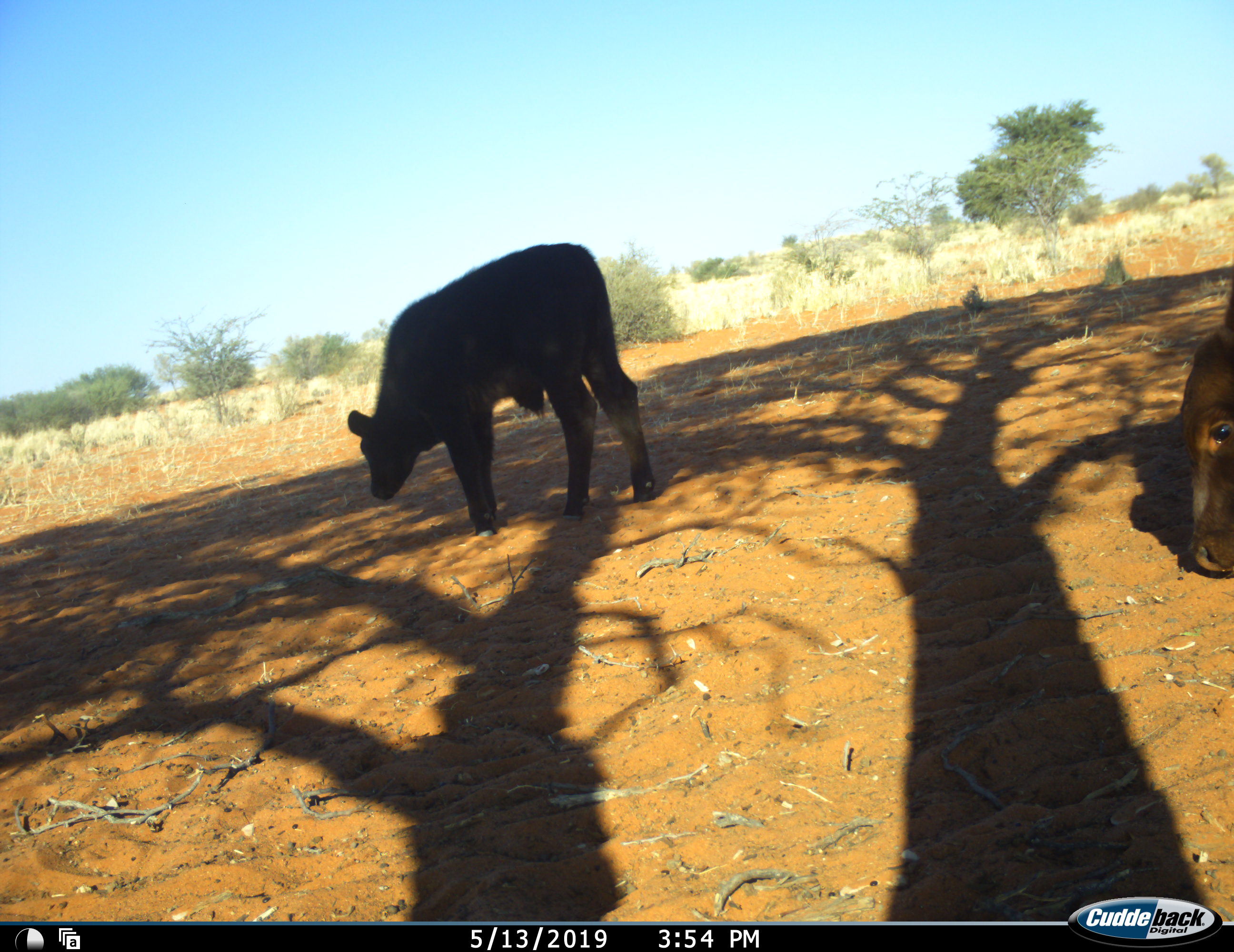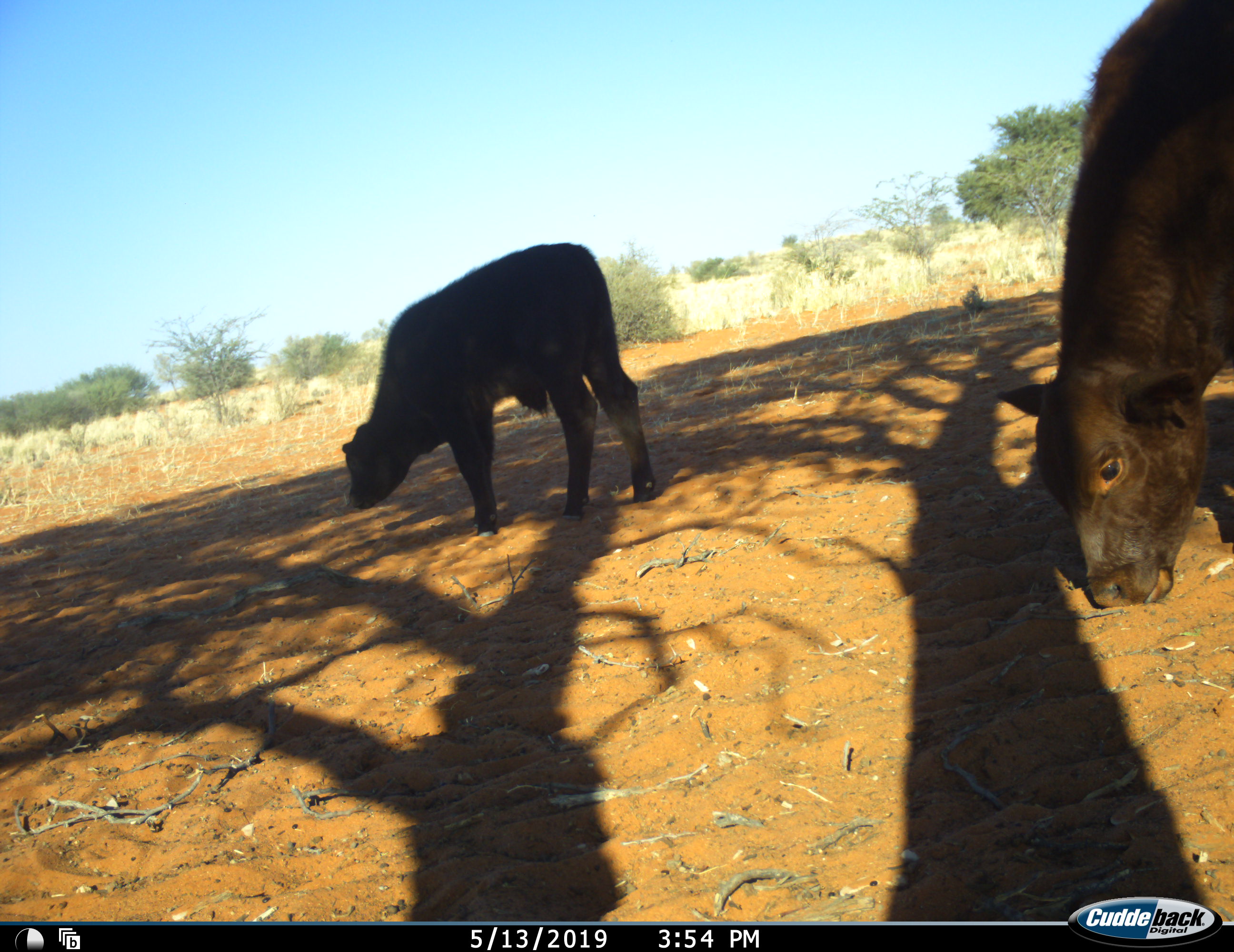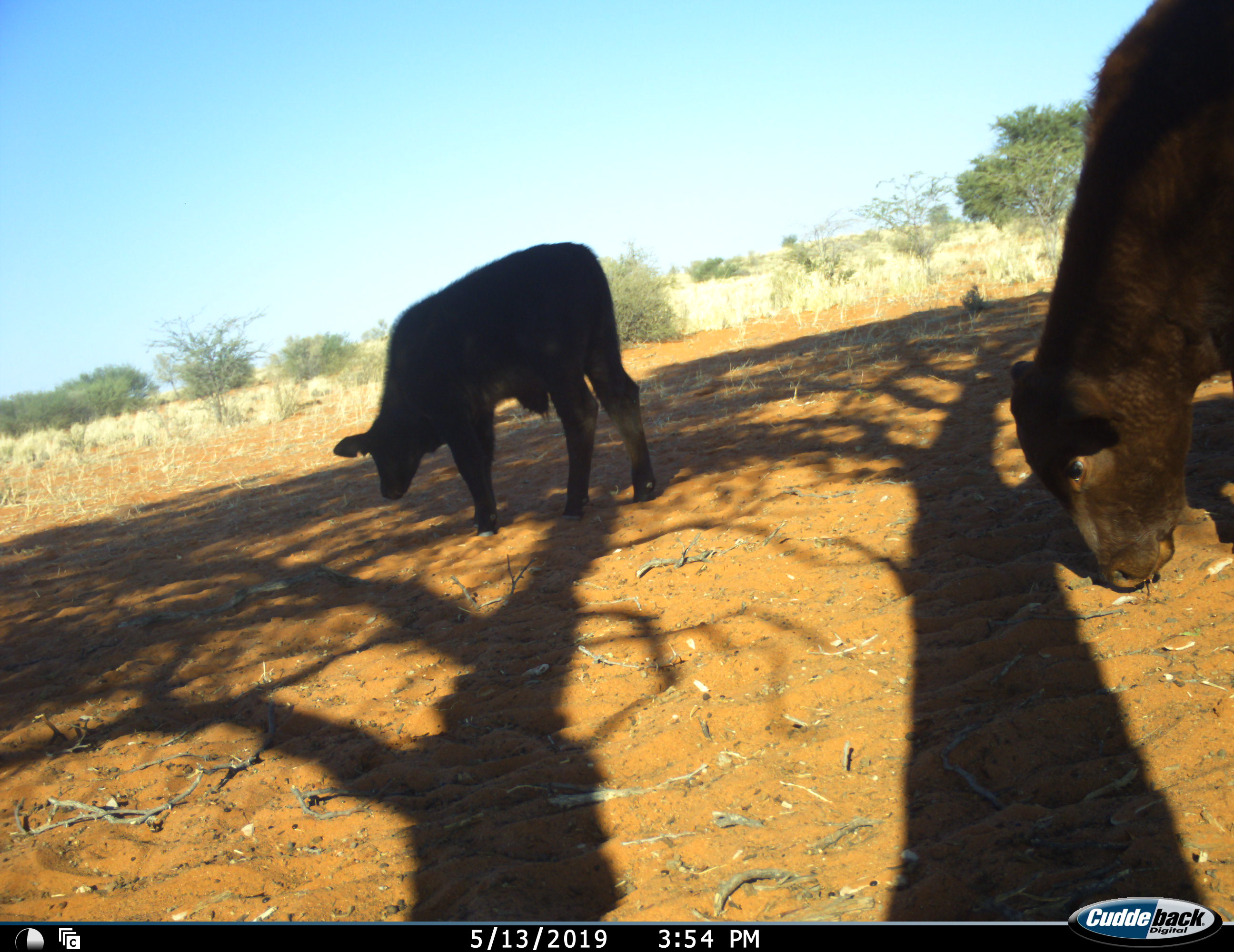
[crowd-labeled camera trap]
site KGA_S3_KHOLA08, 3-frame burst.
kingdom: Animalia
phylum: Chordata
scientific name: Vertebrata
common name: domestic animal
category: domesticanimal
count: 2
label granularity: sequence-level